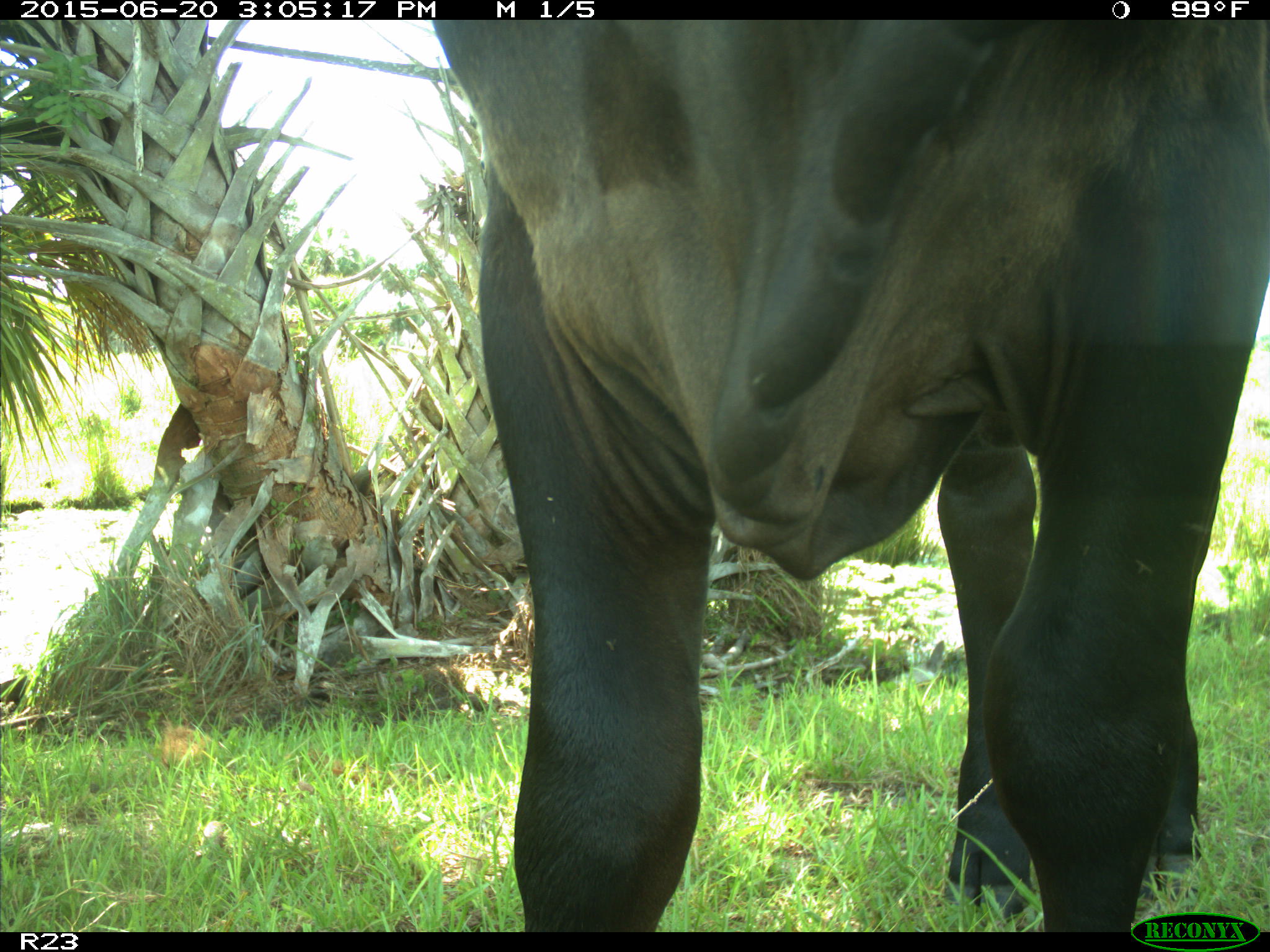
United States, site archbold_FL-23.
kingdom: Animalia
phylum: Chordata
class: Mammalia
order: Artiodactyla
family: Bovidae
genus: Bos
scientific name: Bos taurus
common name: domestic cow